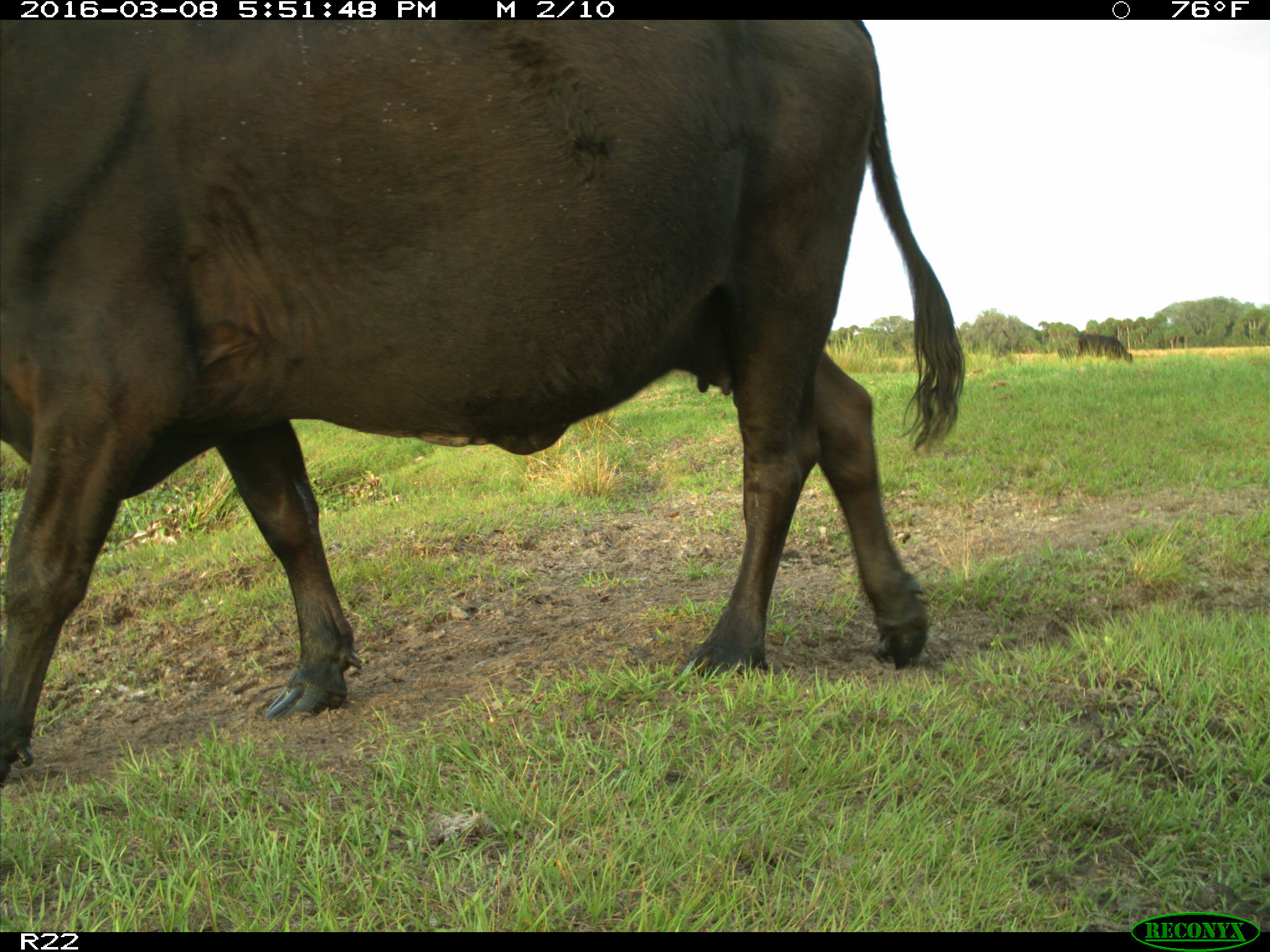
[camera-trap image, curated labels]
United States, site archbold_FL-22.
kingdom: Animalia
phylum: Chordata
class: Mammalia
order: Artiodactyla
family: Bovidae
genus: Bos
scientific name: Bos taurus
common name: domestic cow